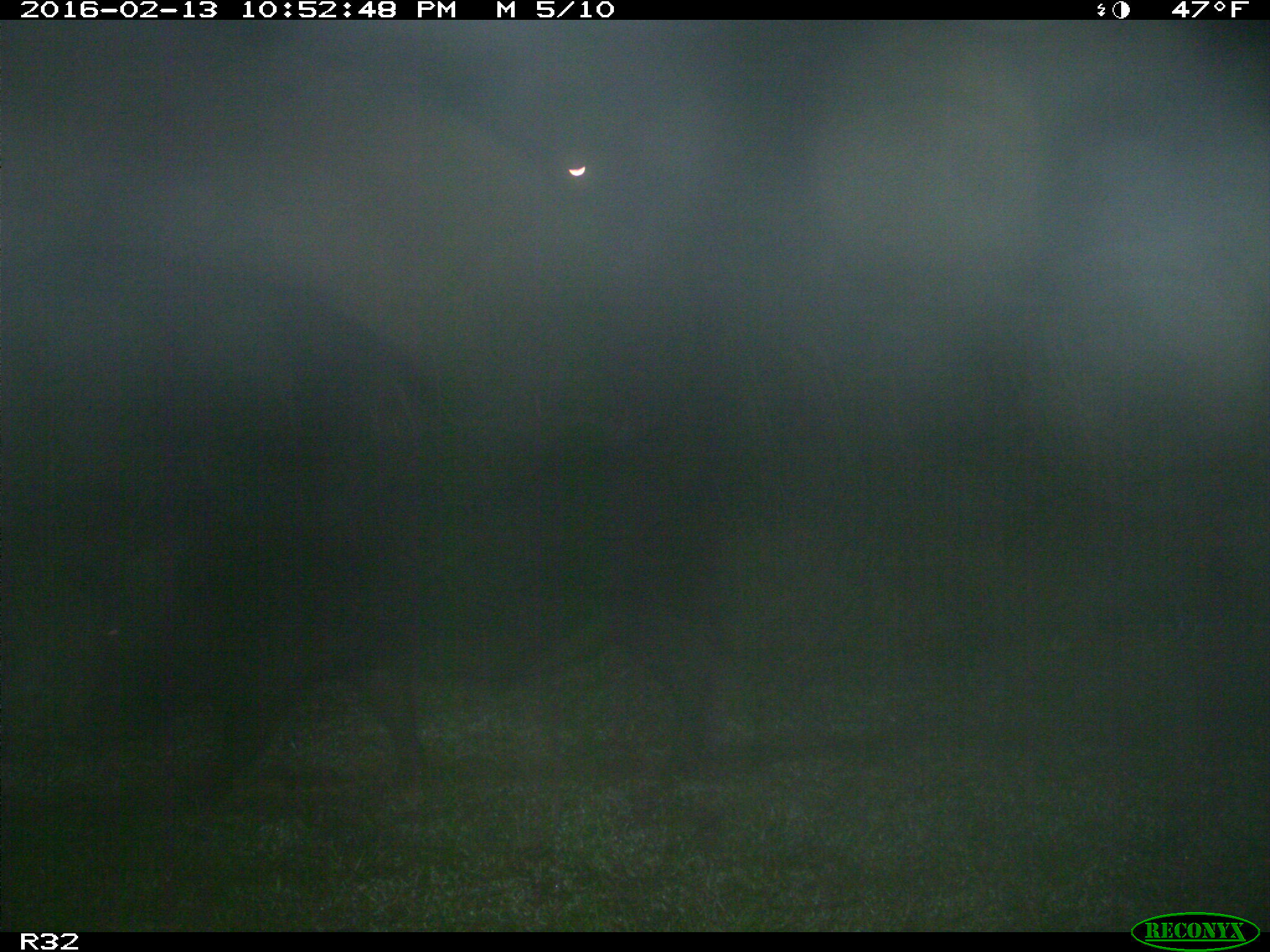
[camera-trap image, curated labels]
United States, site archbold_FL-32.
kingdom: Animalia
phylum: Chordata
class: Mammalia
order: Artiodactyla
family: Suidae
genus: Sus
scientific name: Sus scrofa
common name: wild boar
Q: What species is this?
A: Sus scrofa (wild boar).